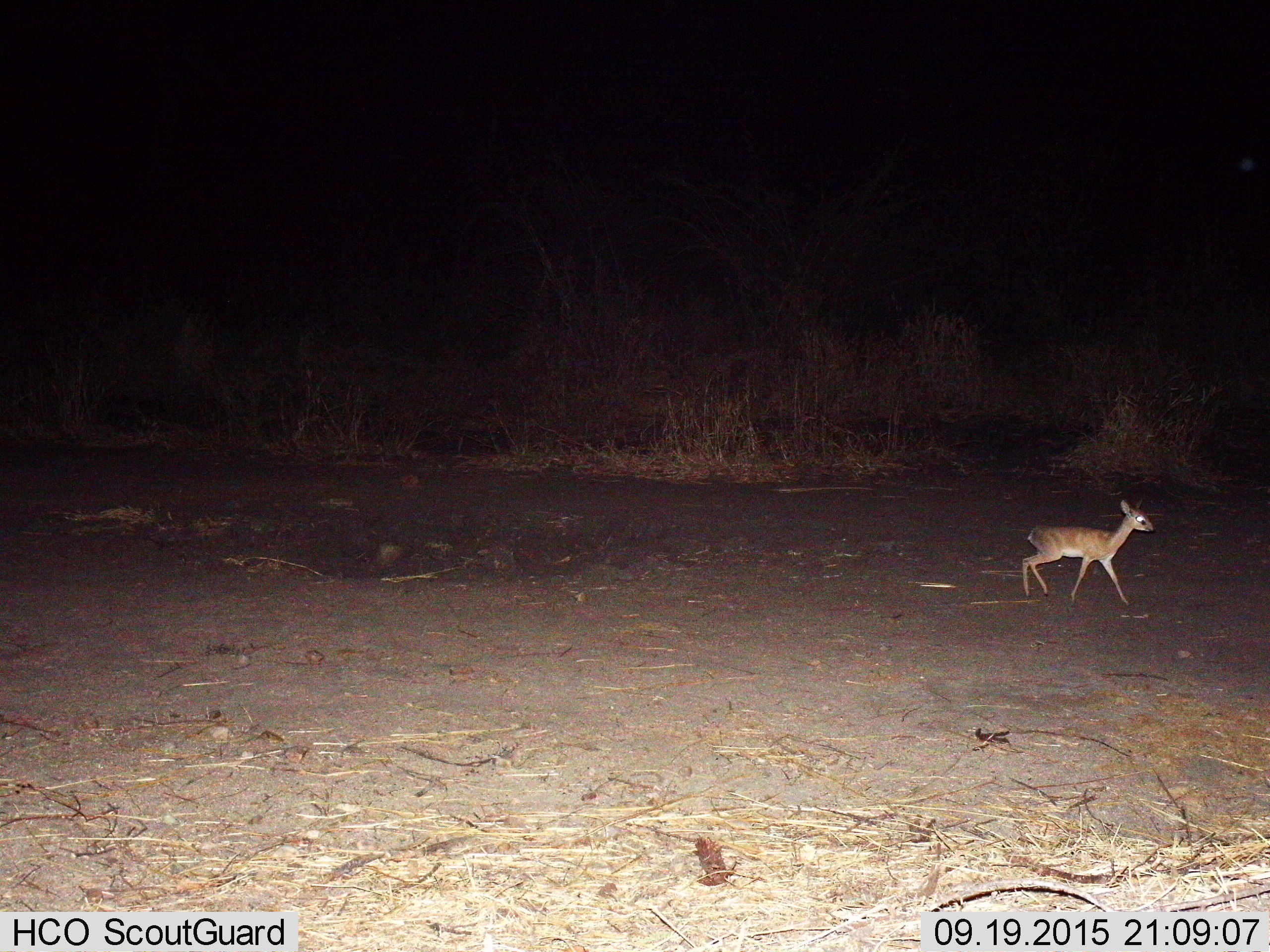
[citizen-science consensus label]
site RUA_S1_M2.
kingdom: Animalia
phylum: Chordata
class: Mammalia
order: Artiodactyla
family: Bovidae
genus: Madoqua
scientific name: Madoqua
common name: dik-dik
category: dikdik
Dikdik (dik-dik) (Madoqua), count 1. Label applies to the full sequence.